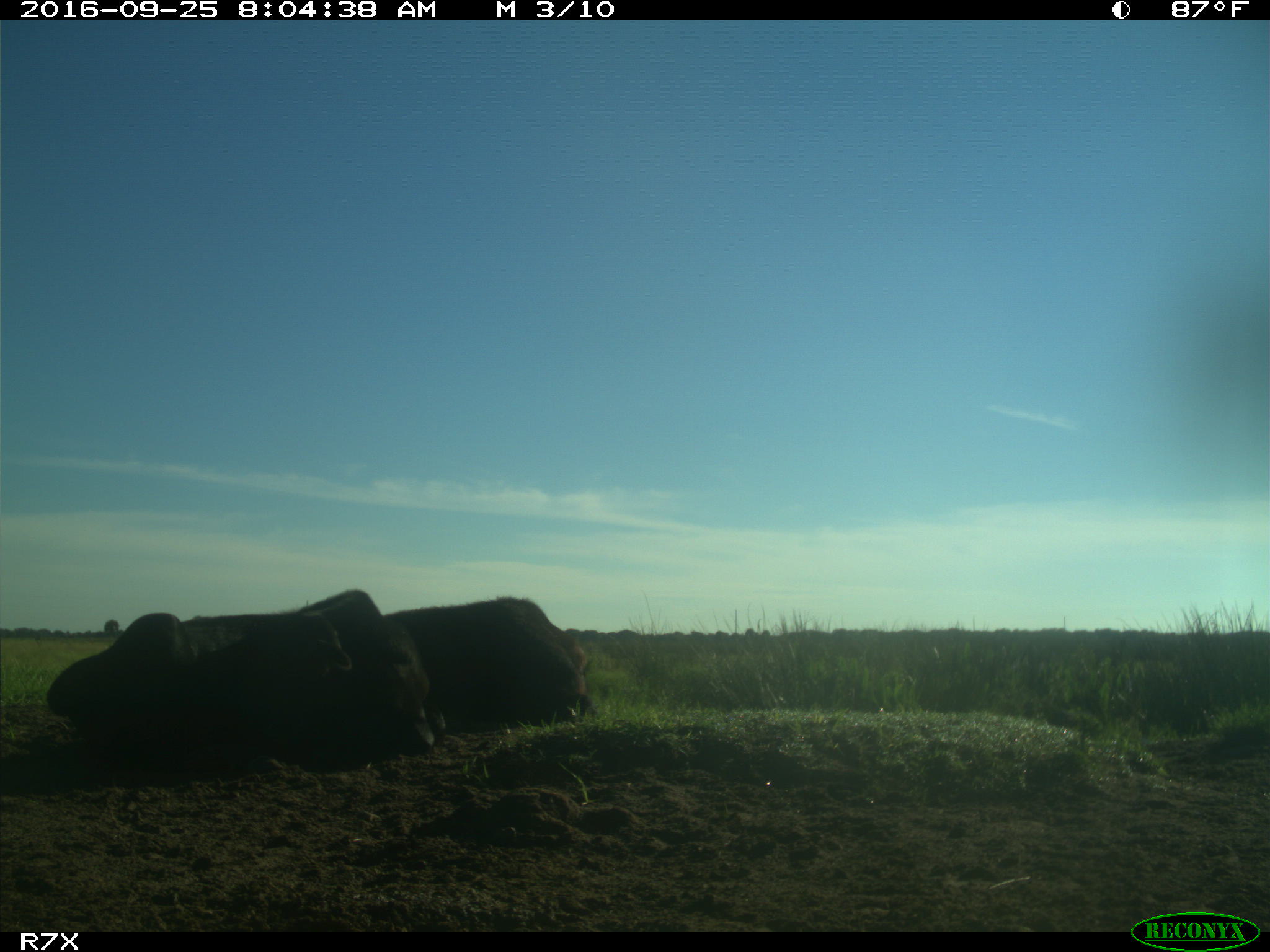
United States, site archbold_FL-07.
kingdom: Animalia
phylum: Chordata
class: Mammalia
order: Artiodactyla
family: Bovidae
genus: Bos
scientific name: Bos taurus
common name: domestic cow